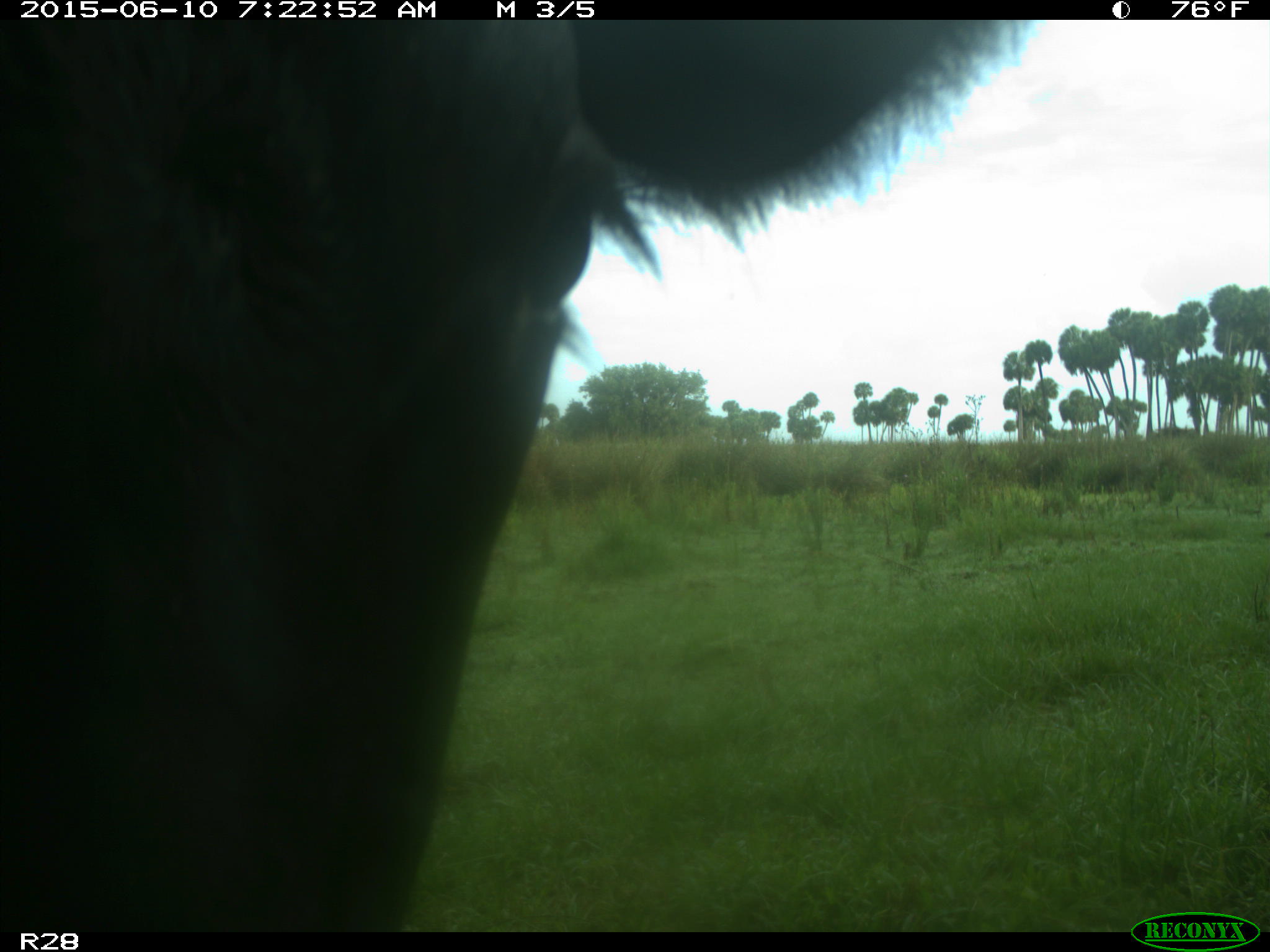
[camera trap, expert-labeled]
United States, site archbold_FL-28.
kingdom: Animalia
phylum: Chordata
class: Mammalia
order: Artiodactyla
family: Bovidae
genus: Bos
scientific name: Bos taurus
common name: domestic cow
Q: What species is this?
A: Bos taurus (domestic cow).